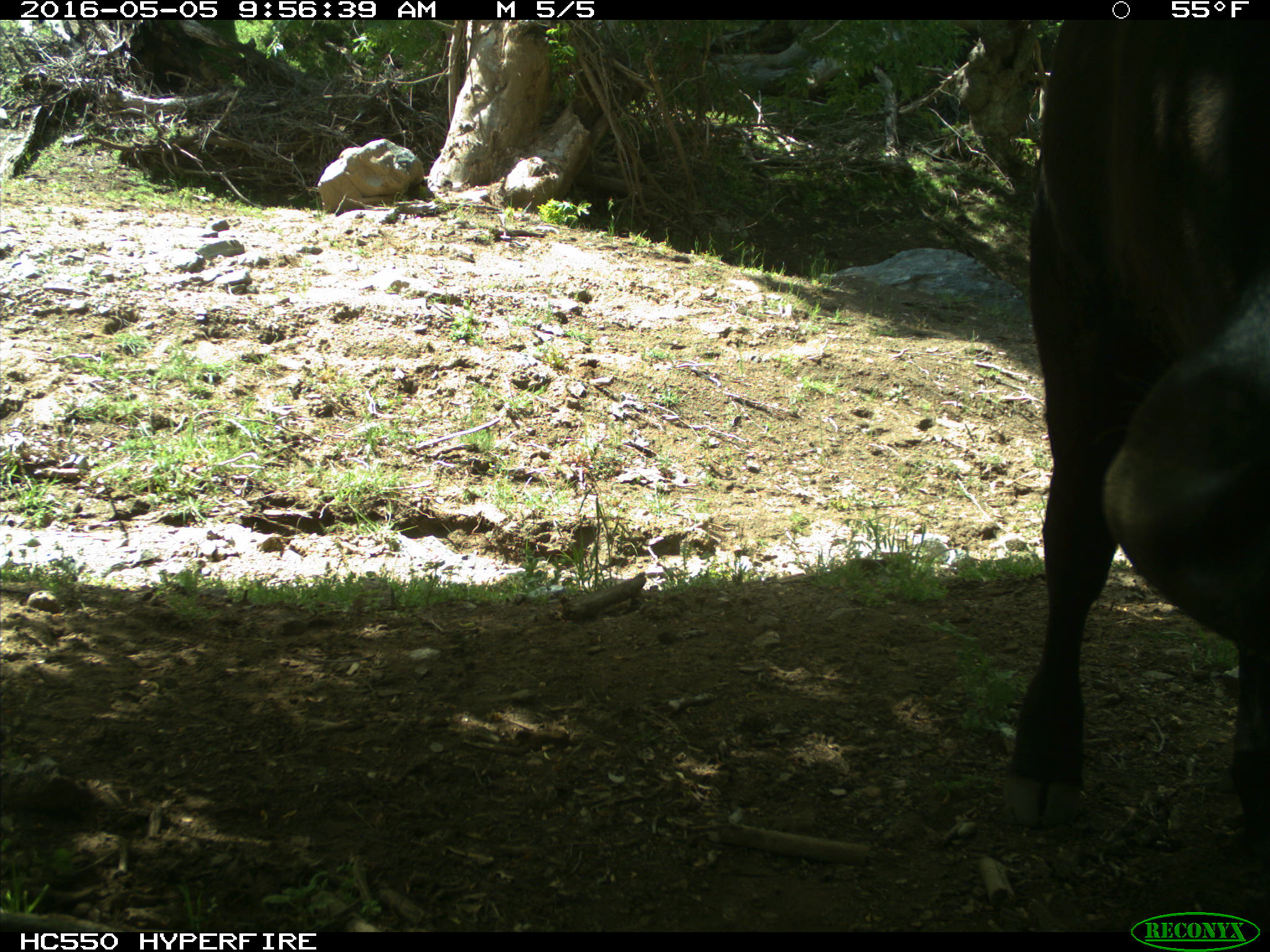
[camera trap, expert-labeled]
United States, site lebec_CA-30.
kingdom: Animalia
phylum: Chordata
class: Mammalia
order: Artiodactyla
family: Bovidae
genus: Bos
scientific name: Bos taurus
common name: domestic cow